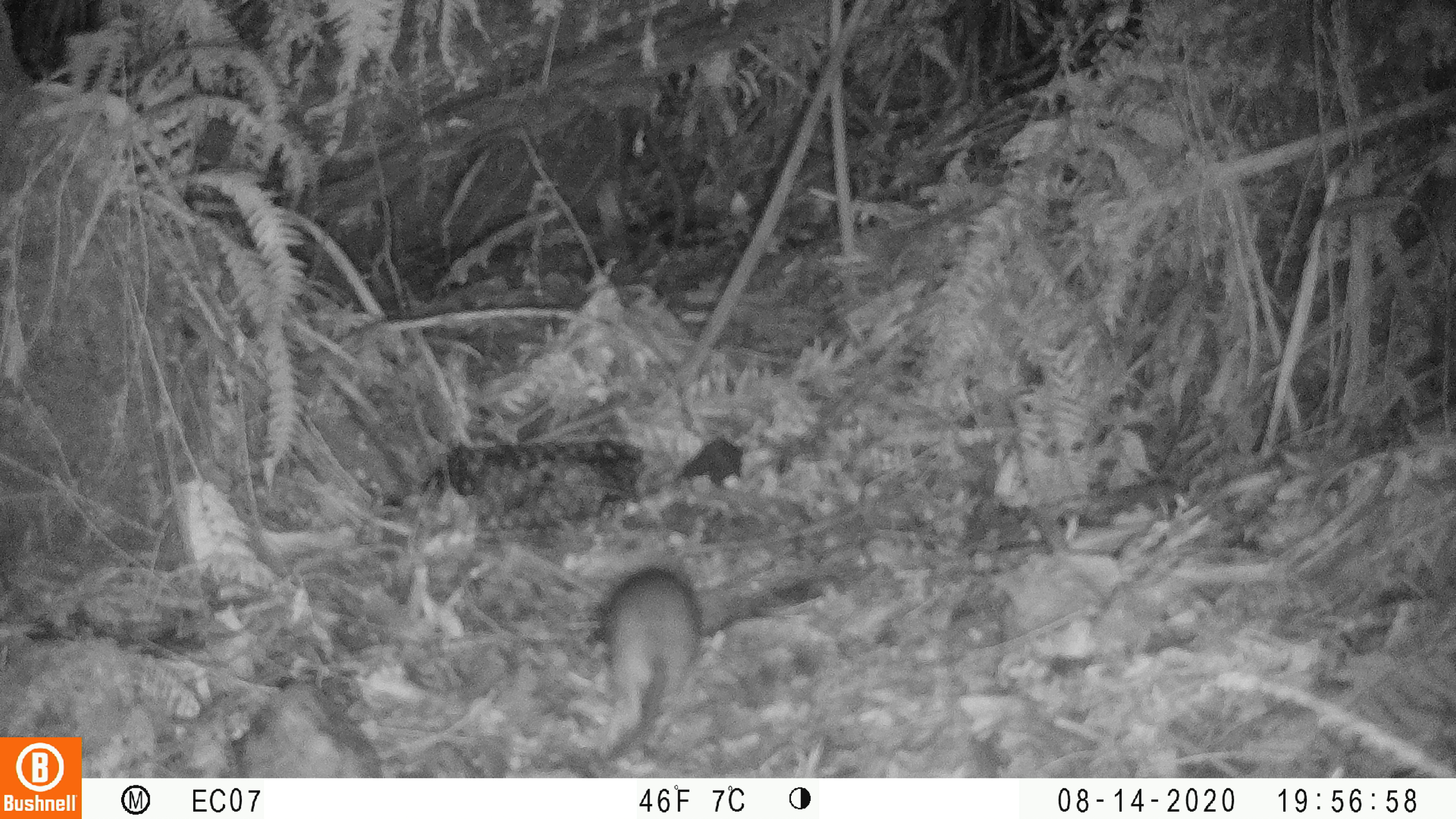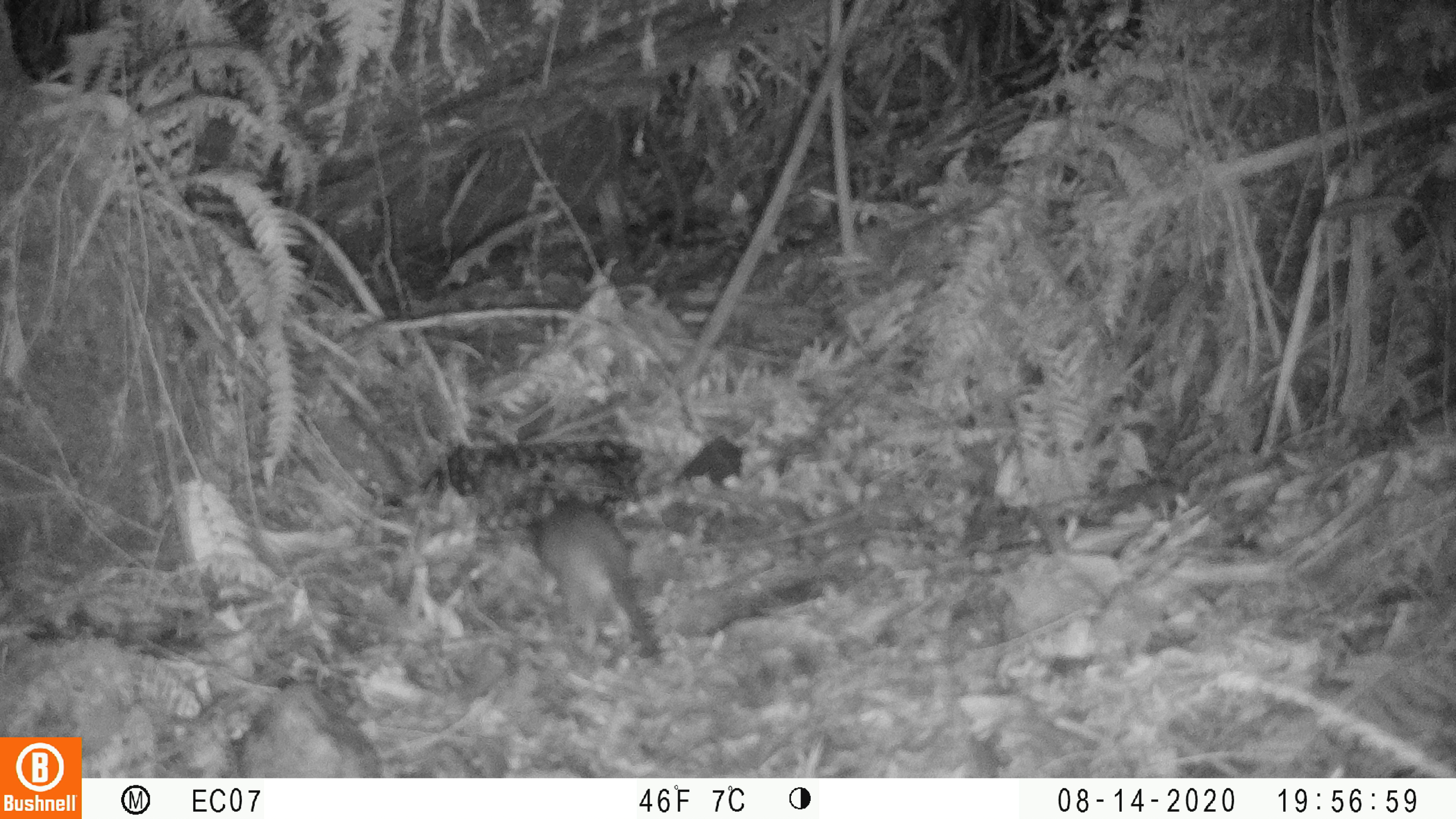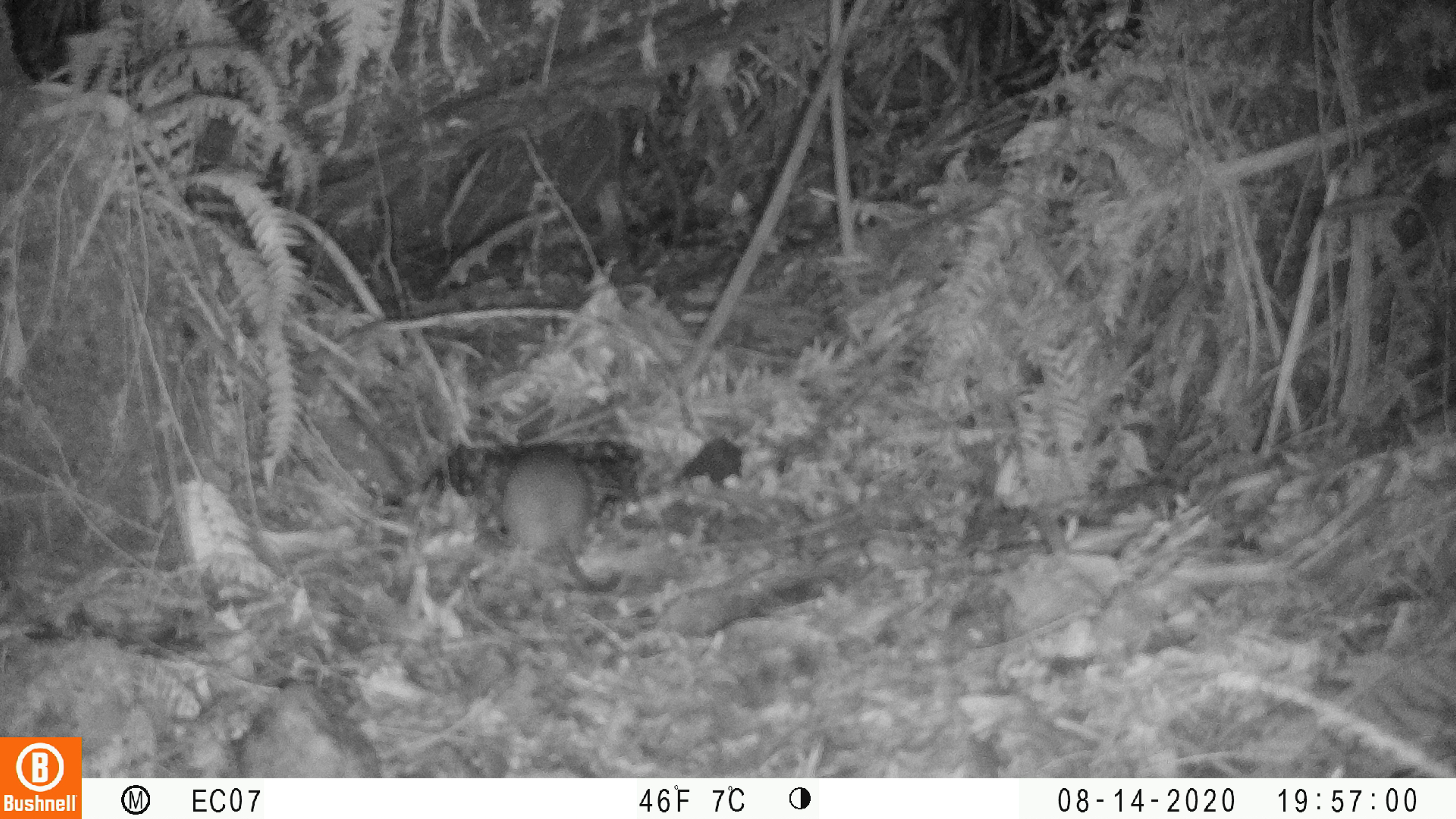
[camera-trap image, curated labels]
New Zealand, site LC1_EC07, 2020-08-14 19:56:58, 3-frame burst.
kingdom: Animalia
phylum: Chordata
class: Mammalia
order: Rodentia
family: Muridae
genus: Rattus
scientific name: Rattus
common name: rat